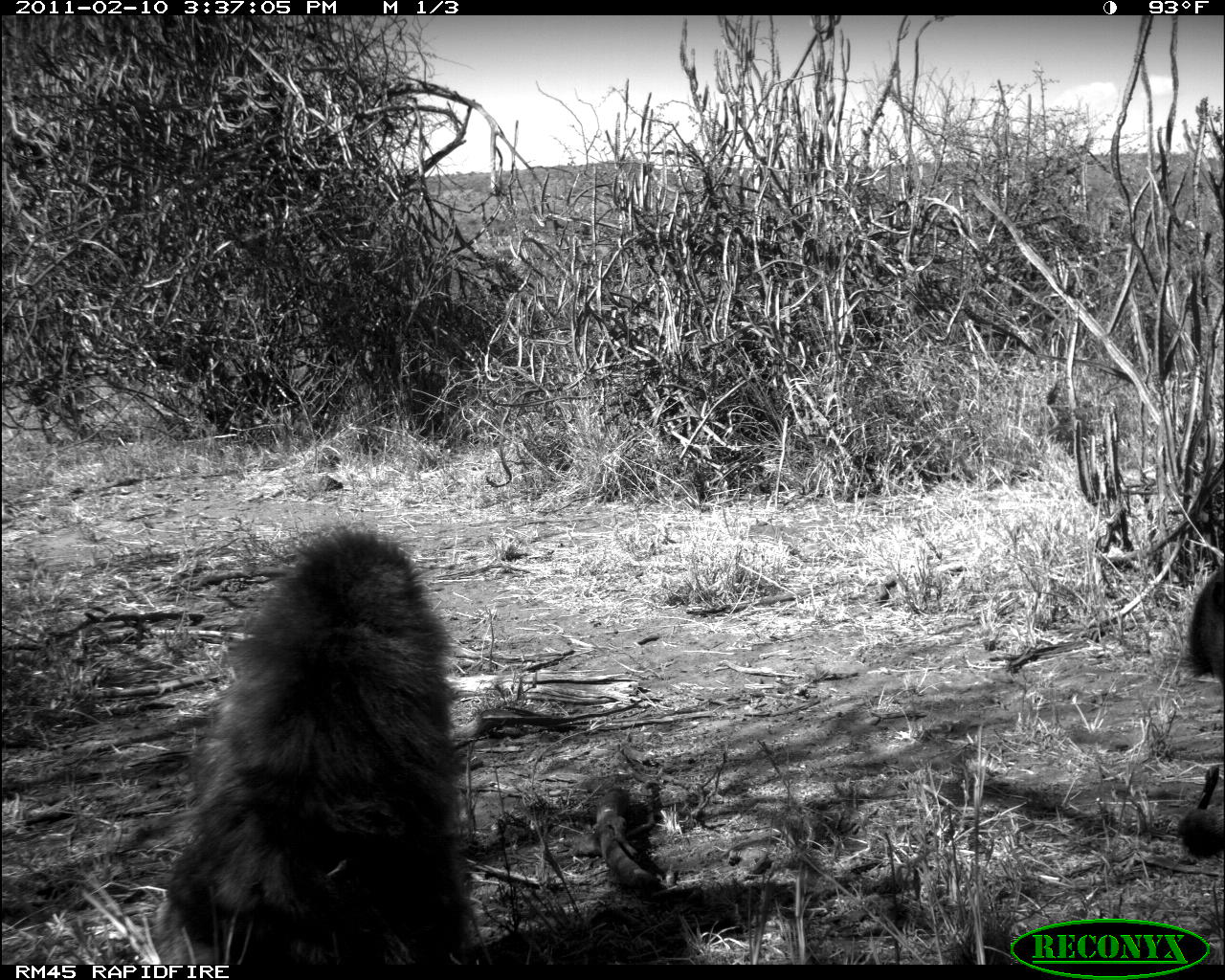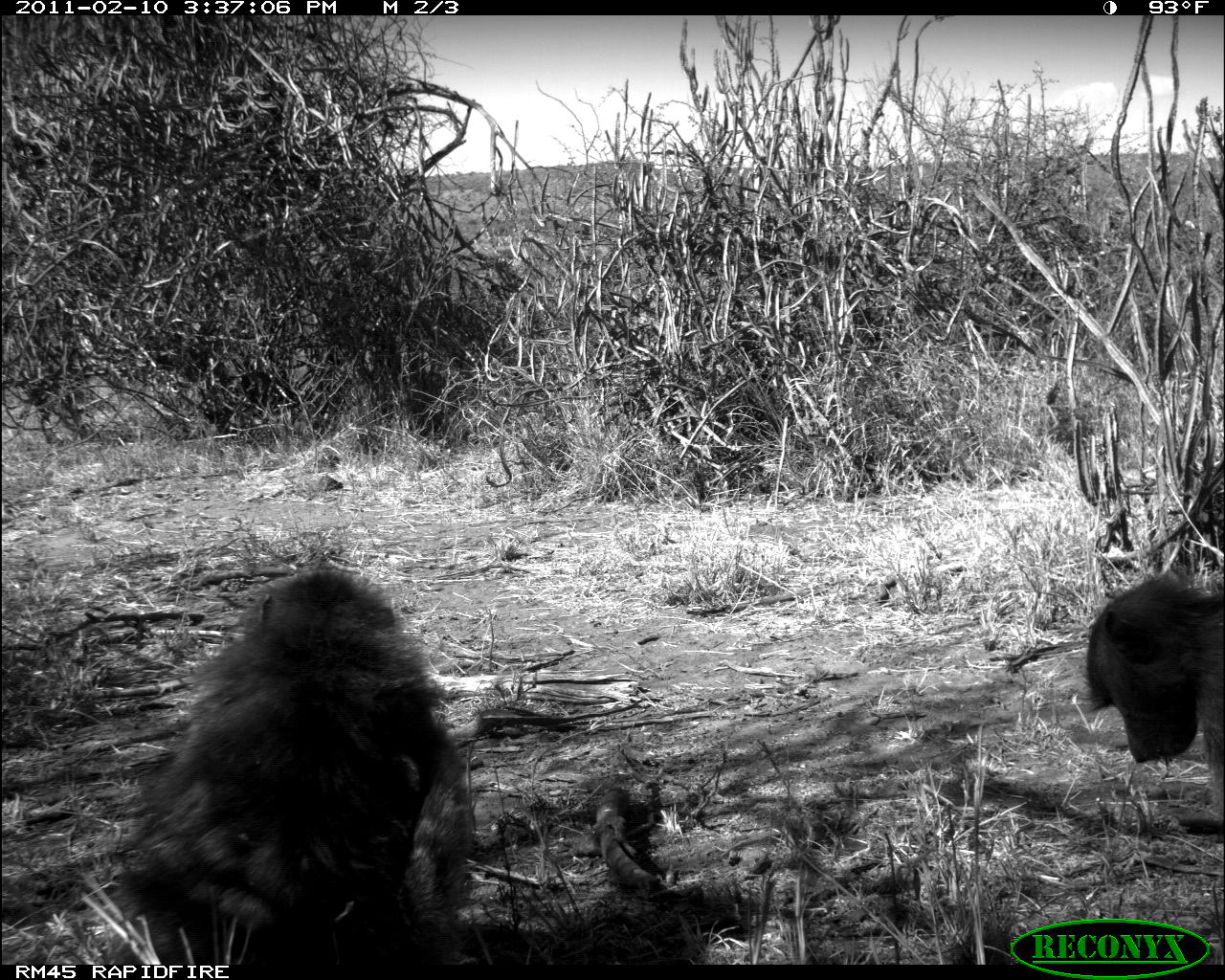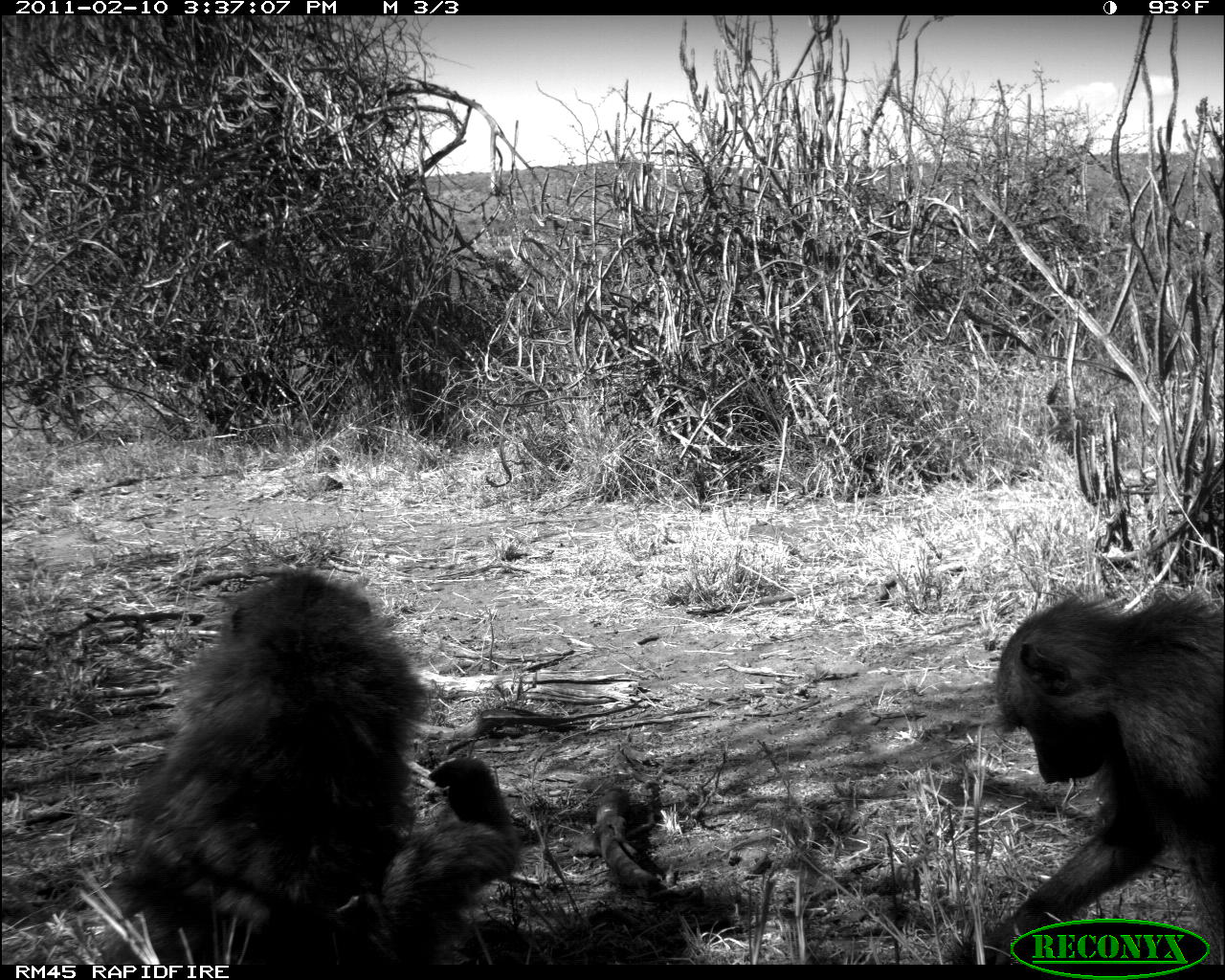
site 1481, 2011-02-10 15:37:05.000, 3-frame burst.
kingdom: Animalia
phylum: Chordata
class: Mammalia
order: Primates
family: Cercopithecidae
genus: Papio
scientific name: Papio anubis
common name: olive baboon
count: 2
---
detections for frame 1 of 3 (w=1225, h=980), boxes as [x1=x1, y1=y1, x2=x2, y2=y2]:
papio anubis: [x1=156, y1=521, x2=467, y2=964]; [x1=1176, y1=559, x2=1219, y2=861]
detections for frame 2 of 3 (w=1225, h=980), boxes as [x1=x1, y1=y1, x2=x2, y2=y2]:
papio anubis: [x1=119, y1=559, x2=480, y2=959]; [x1=1078, y1=568, x2=1223, y2=845]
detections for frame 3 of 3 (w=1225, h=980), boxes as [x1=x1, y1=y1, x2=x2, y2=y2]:
papio anubis: [x1=118, y1=560, x2=521, y2=964]; [x1=951, y1=588, x2=1225, y2=960]